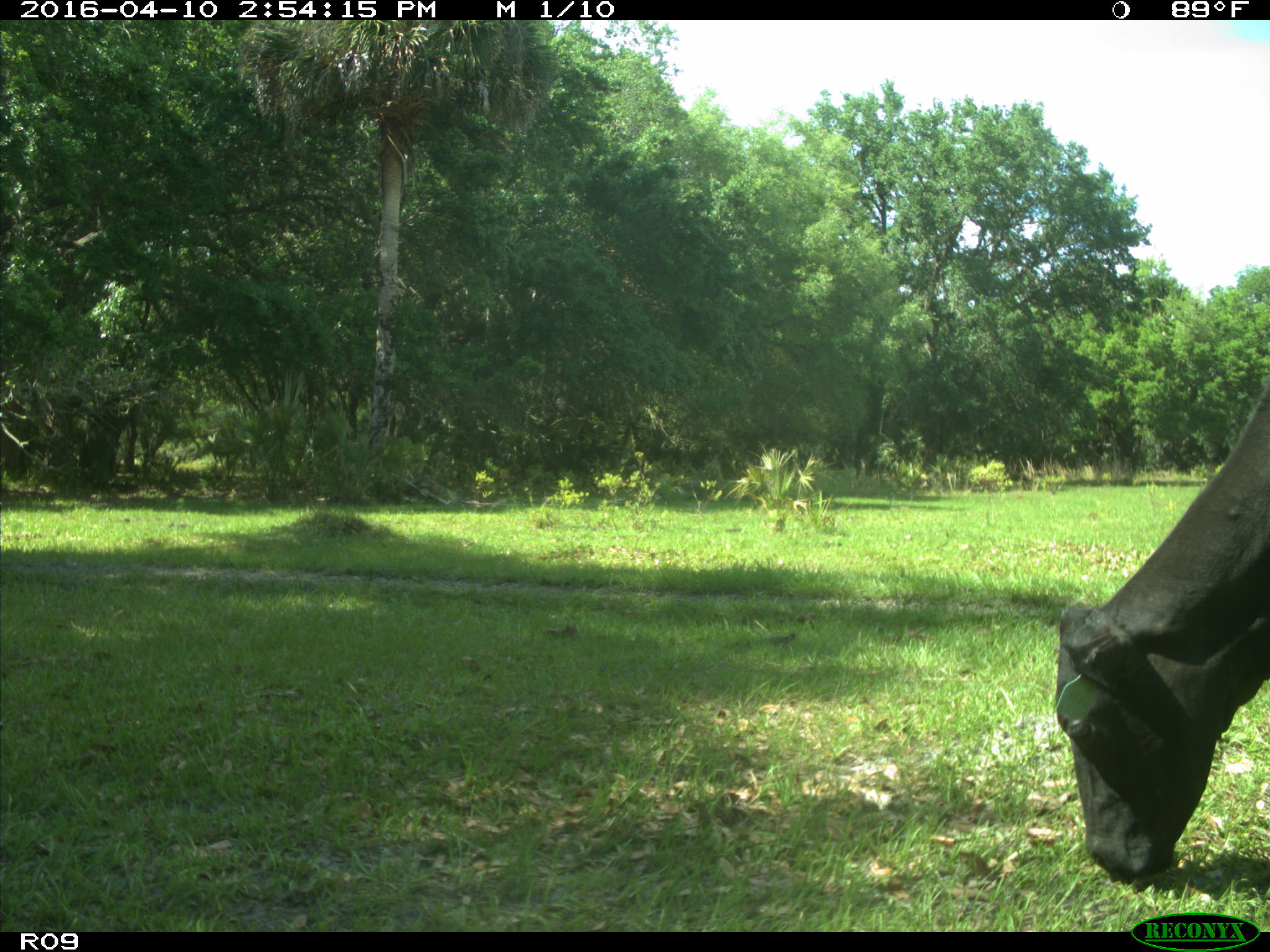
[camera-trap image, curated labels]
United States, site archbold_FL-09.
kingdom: Animalia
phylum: Chordata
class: Mammalia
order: Artiodactyla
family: Bovidae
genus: Bos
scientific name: Bos taurus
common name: domestic cow